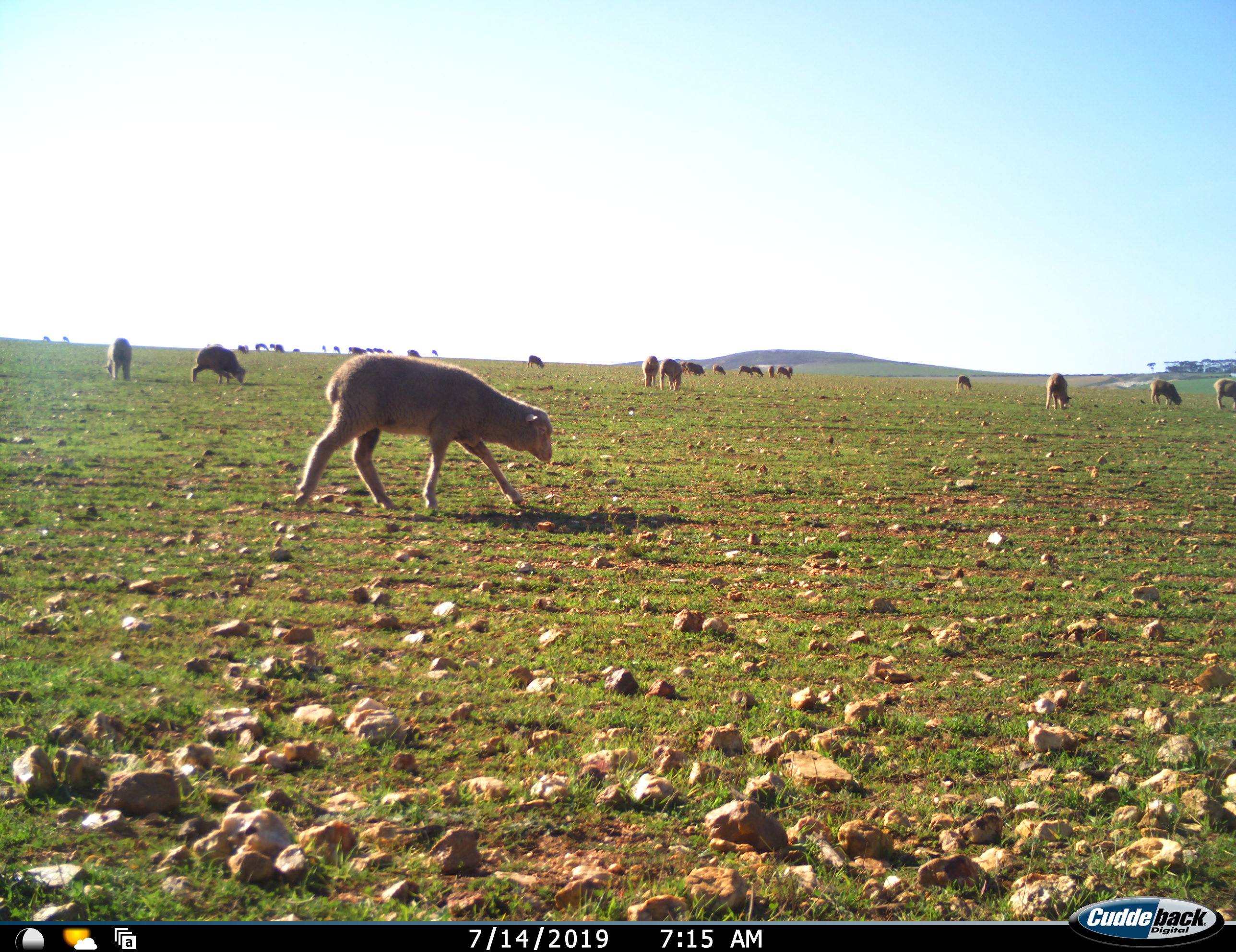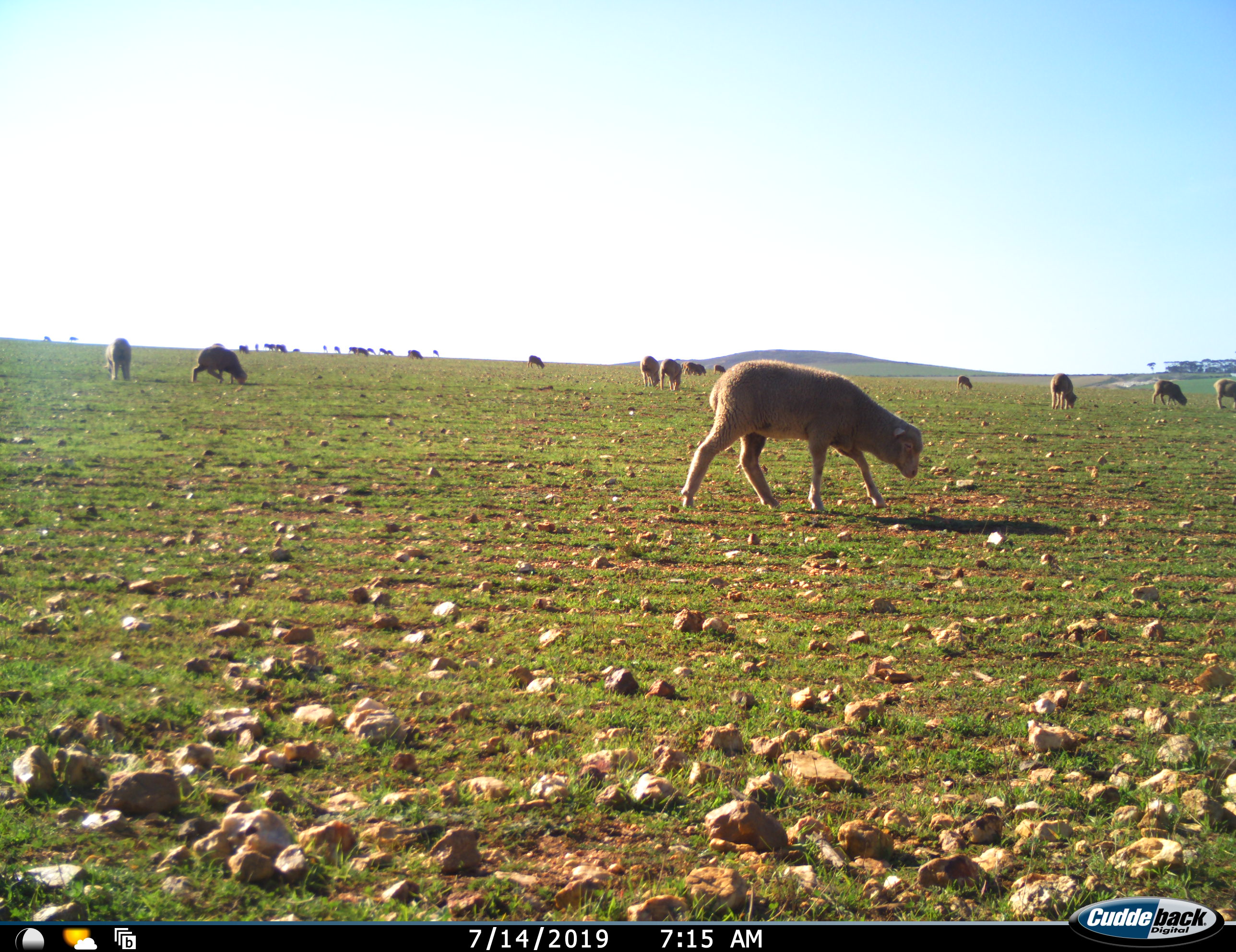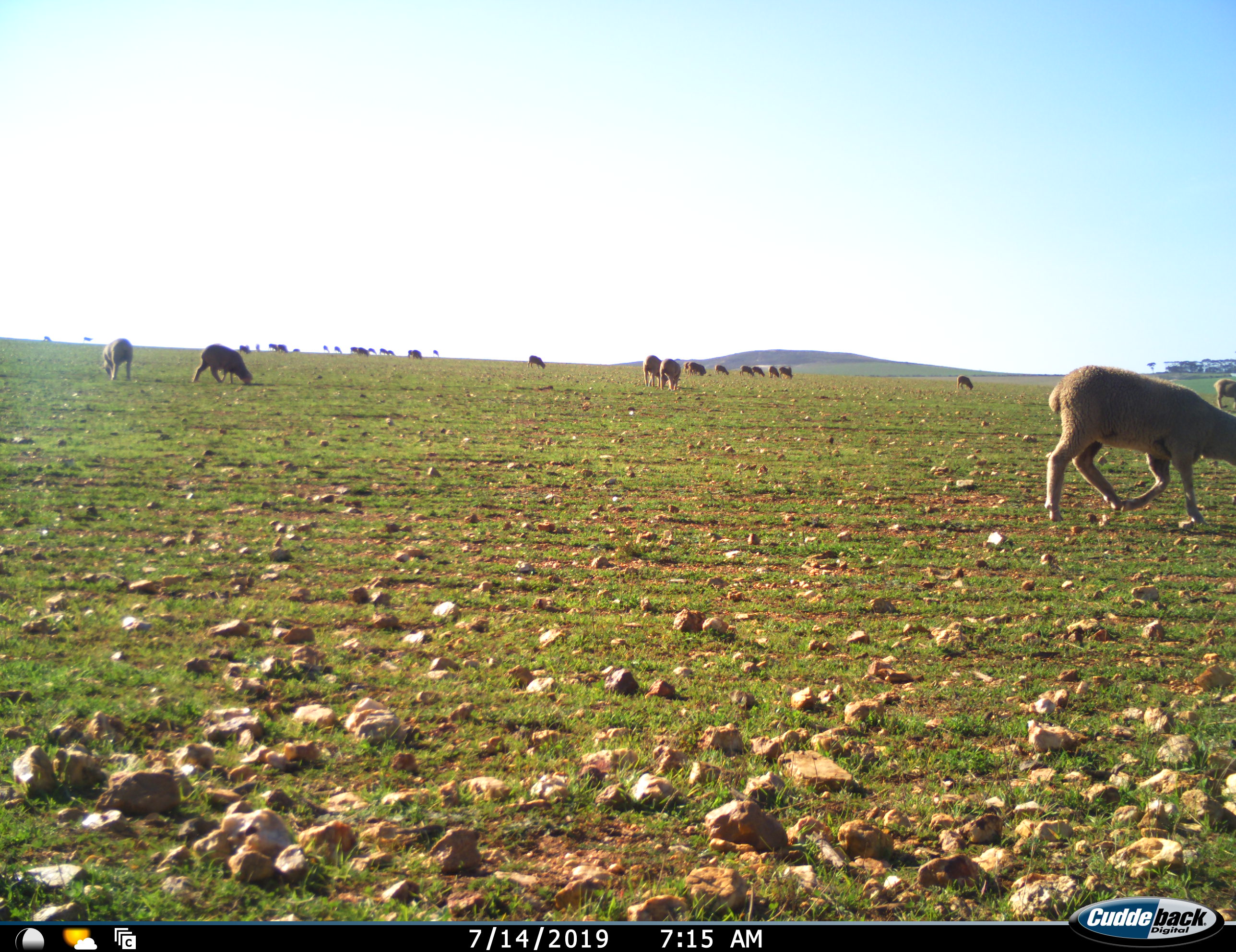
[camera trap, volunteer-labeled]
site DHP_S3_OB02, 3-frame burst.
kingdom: Animalia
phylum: Chordata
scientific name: Vertebrata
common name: domestic animal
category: domesticanimal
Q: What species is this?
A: Domesticanimal (domestic animal) (Vertebrata).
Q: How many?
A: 11-50.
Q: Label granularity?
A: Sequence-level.